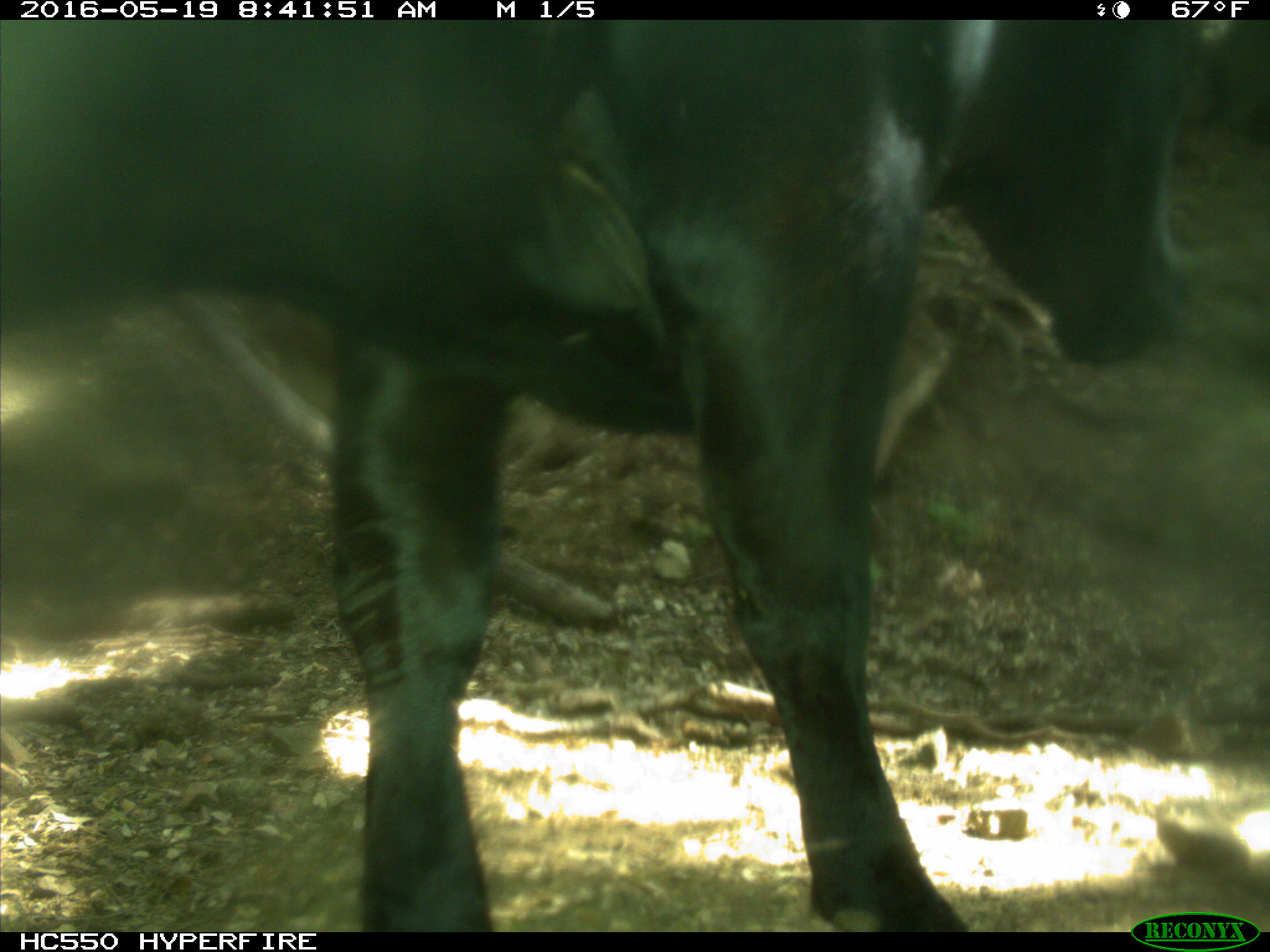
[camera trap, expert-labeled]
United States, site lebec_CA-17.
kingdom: Animalia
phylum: Chordata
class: Mammalia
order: Artiodactyla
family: Bovidae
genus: Bos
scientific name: Bos taurus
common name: domestic cow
Bos taurus (domestic cow).